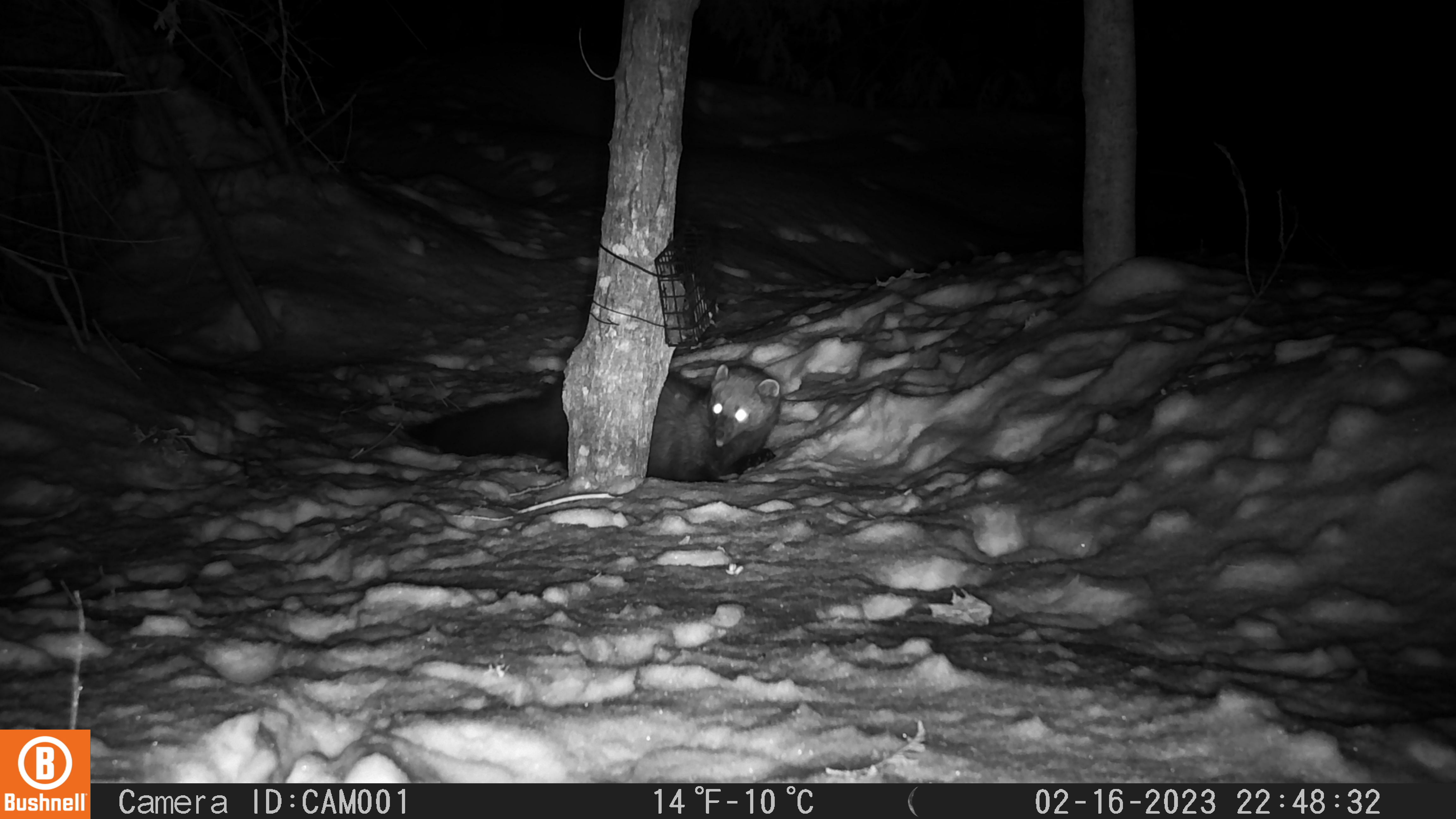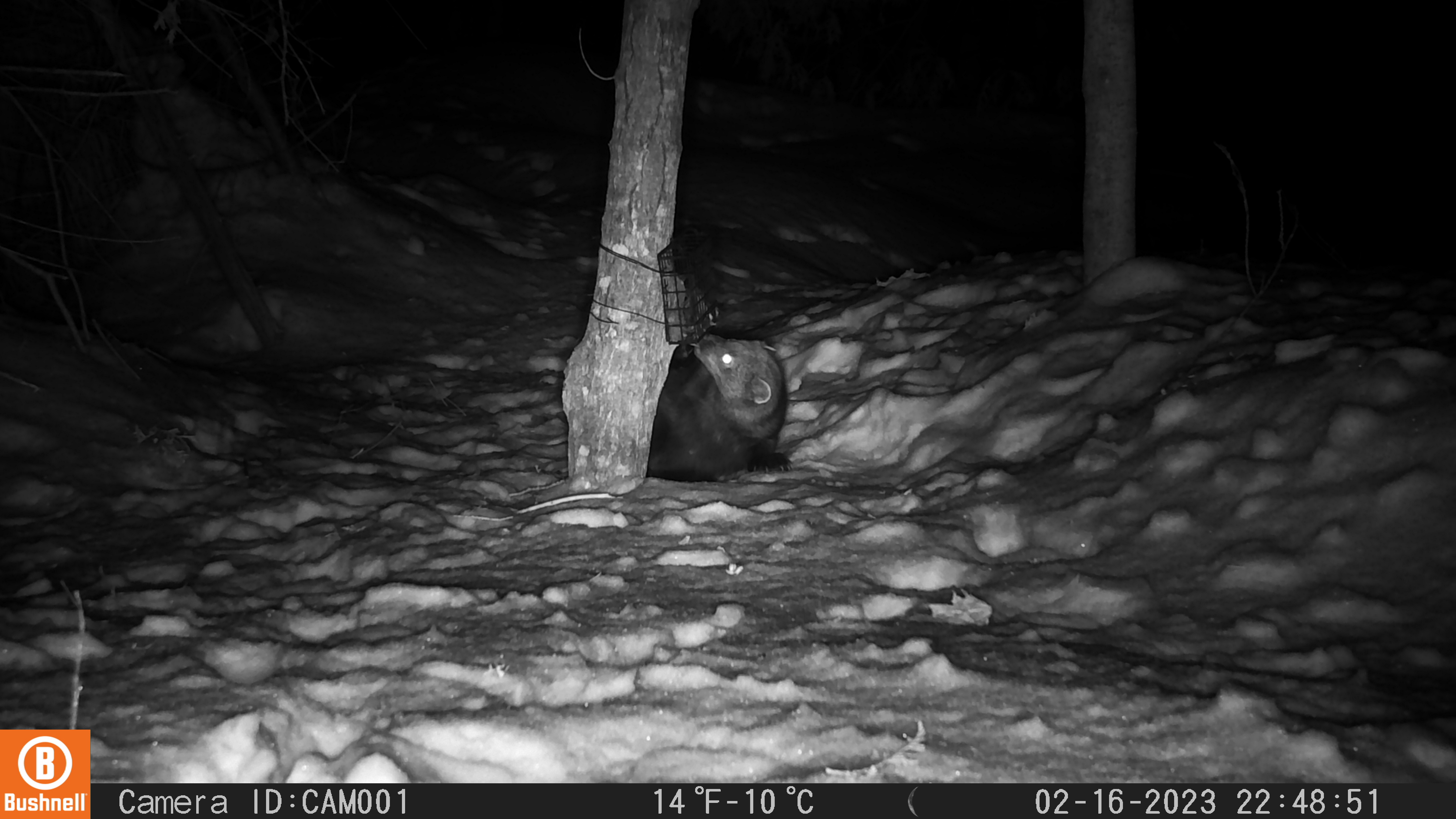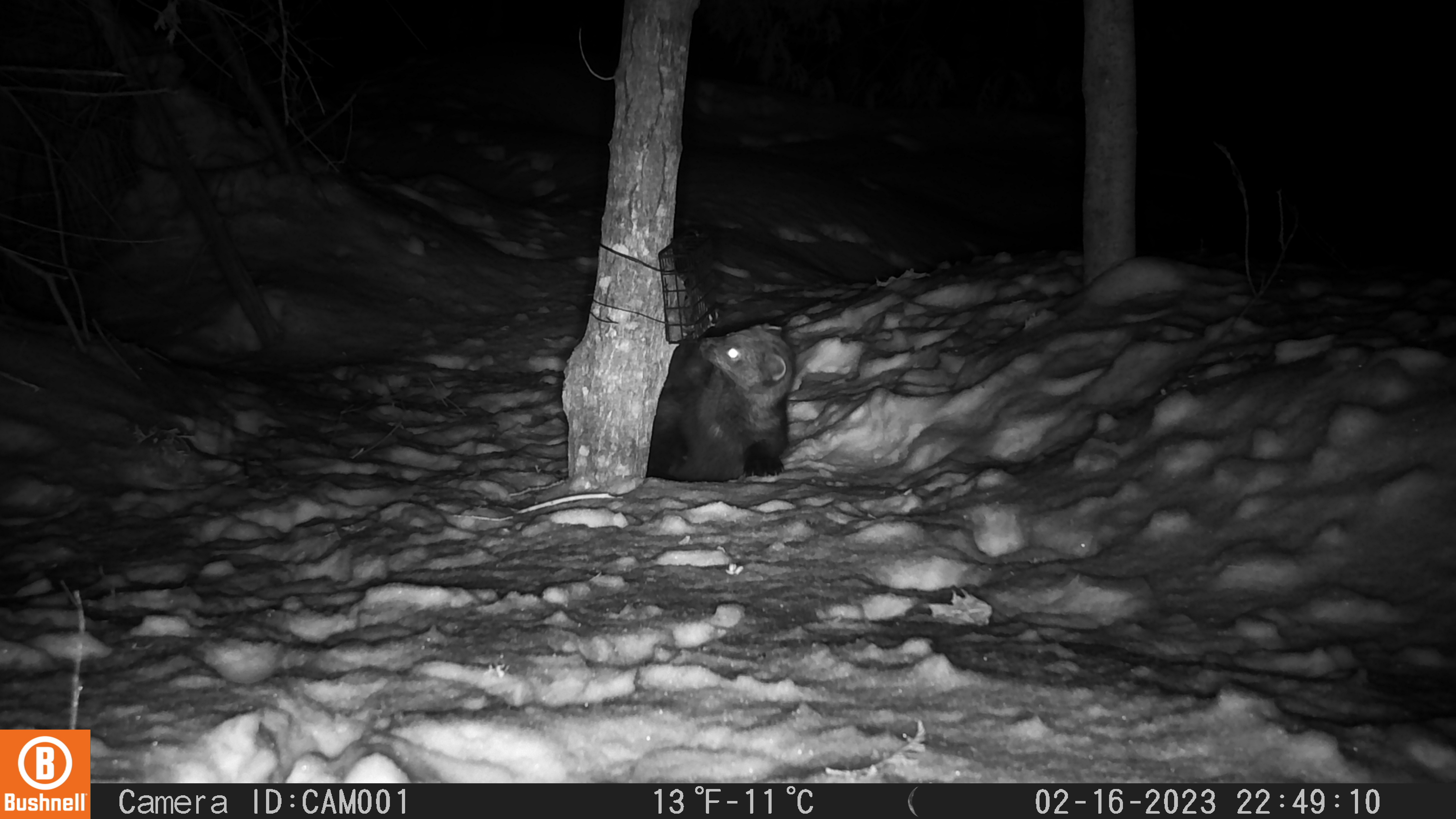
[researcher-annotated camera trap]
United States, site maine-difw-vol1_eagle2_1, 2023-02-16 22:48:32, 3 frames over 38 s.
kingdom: Animalia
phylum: Chordata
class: Mammalia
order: Carnivora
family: Mustelidae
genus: Pekania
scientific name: Pekania pennanti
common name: fisher